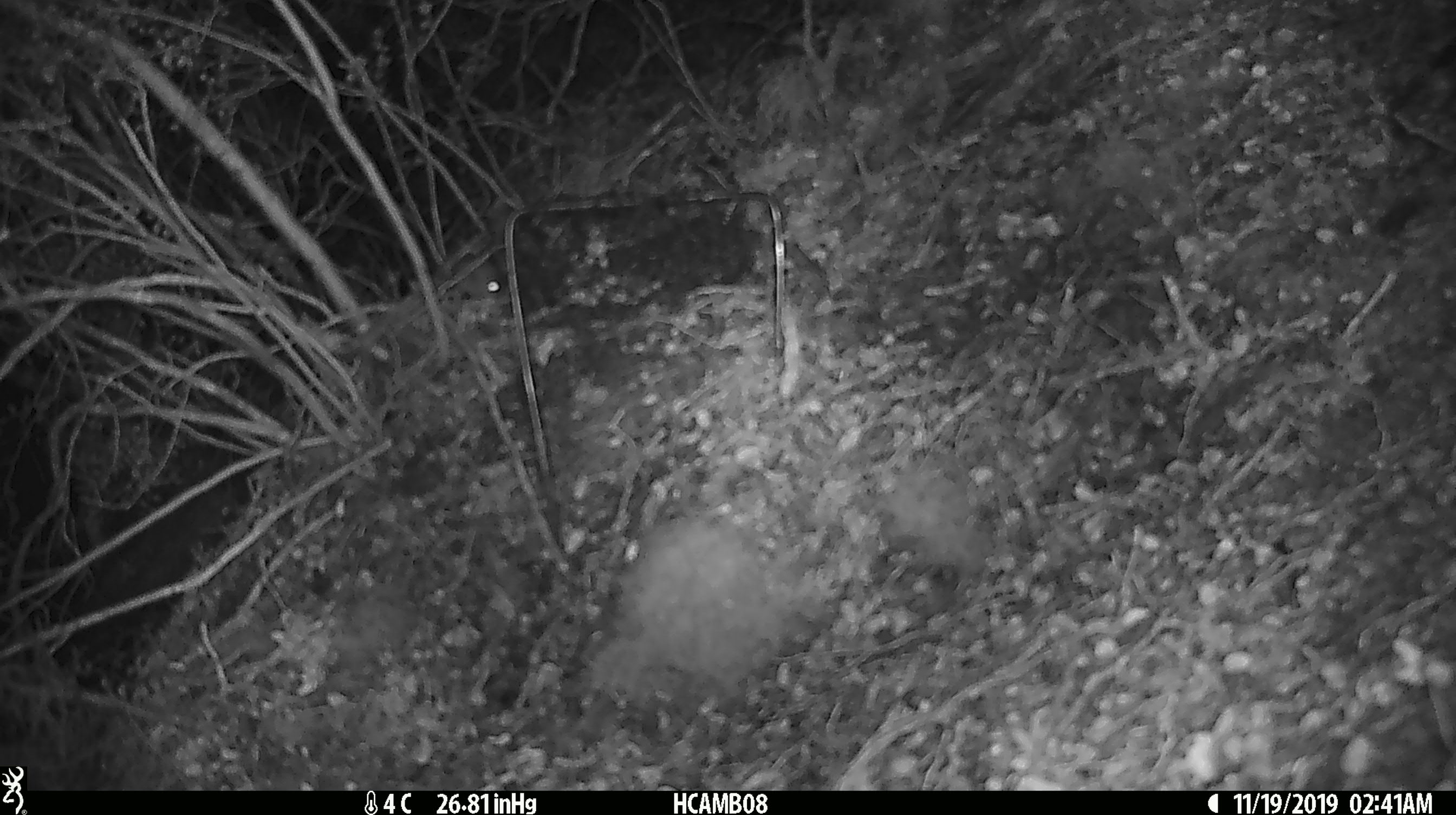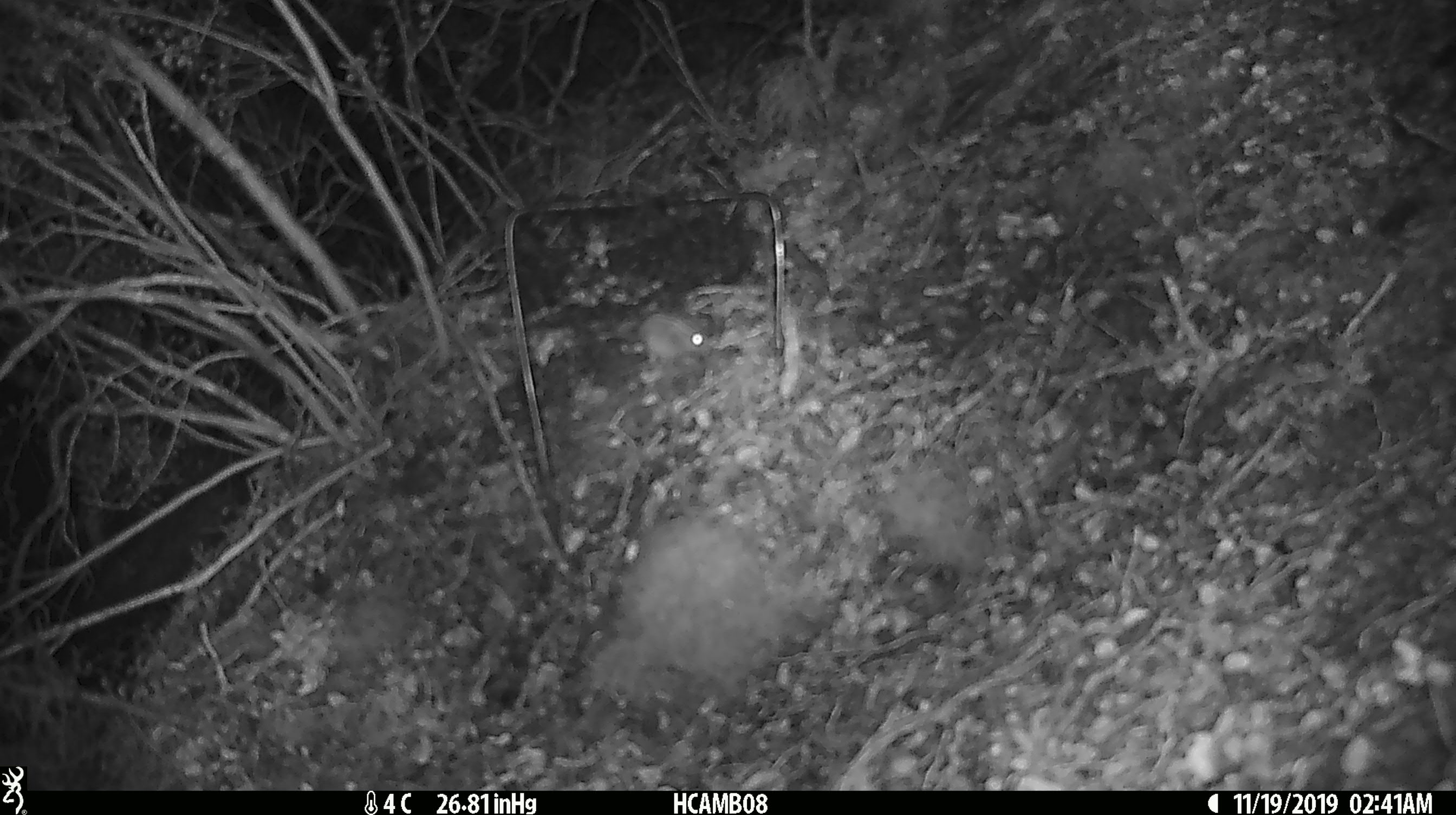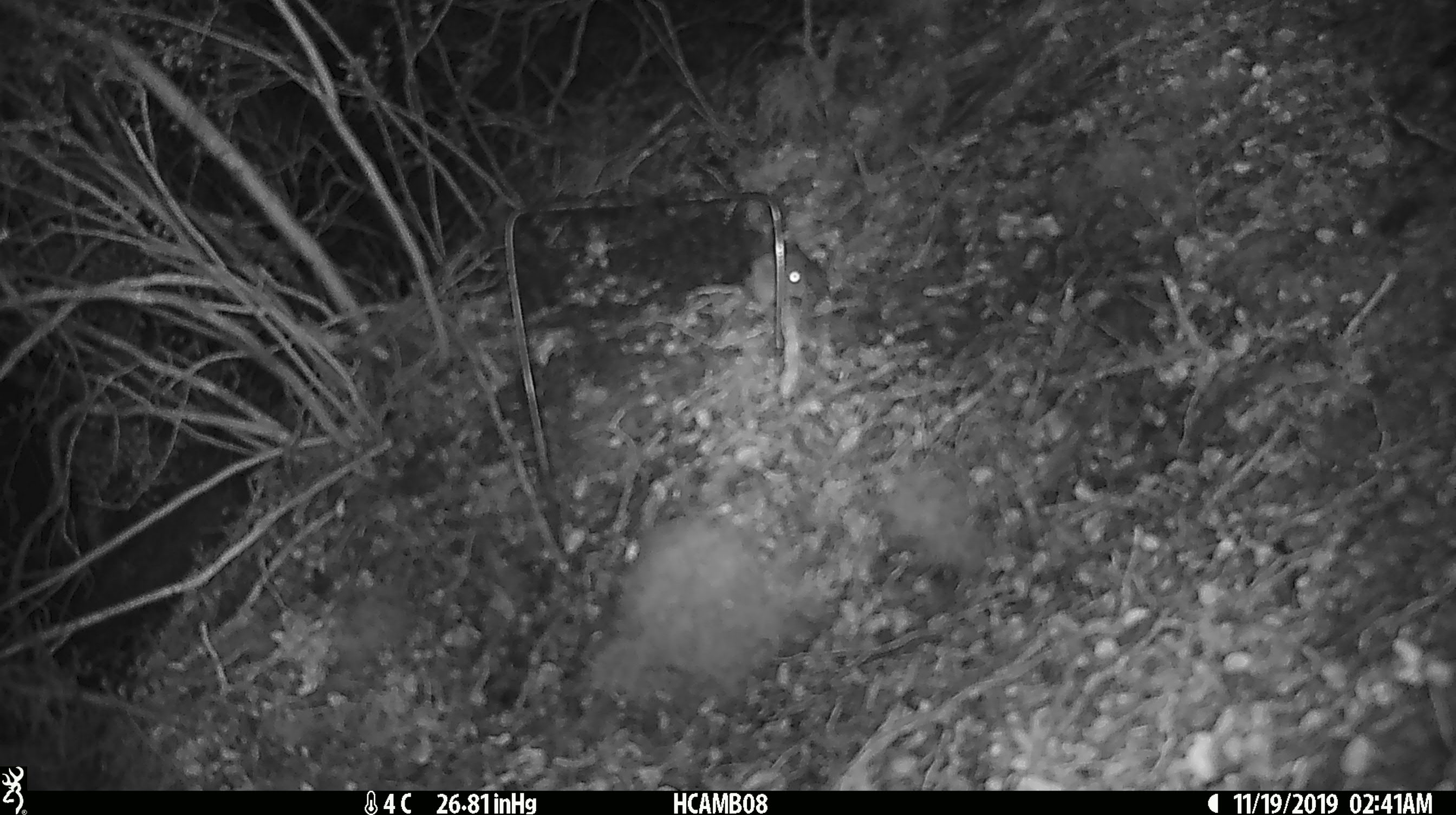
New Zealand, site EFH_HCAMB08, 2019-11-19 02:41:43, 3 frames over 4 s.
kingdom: Animalia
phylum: Chordata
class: Mammalia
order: Rodentia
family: Muridae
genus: Mus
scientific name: Mus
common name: mouse